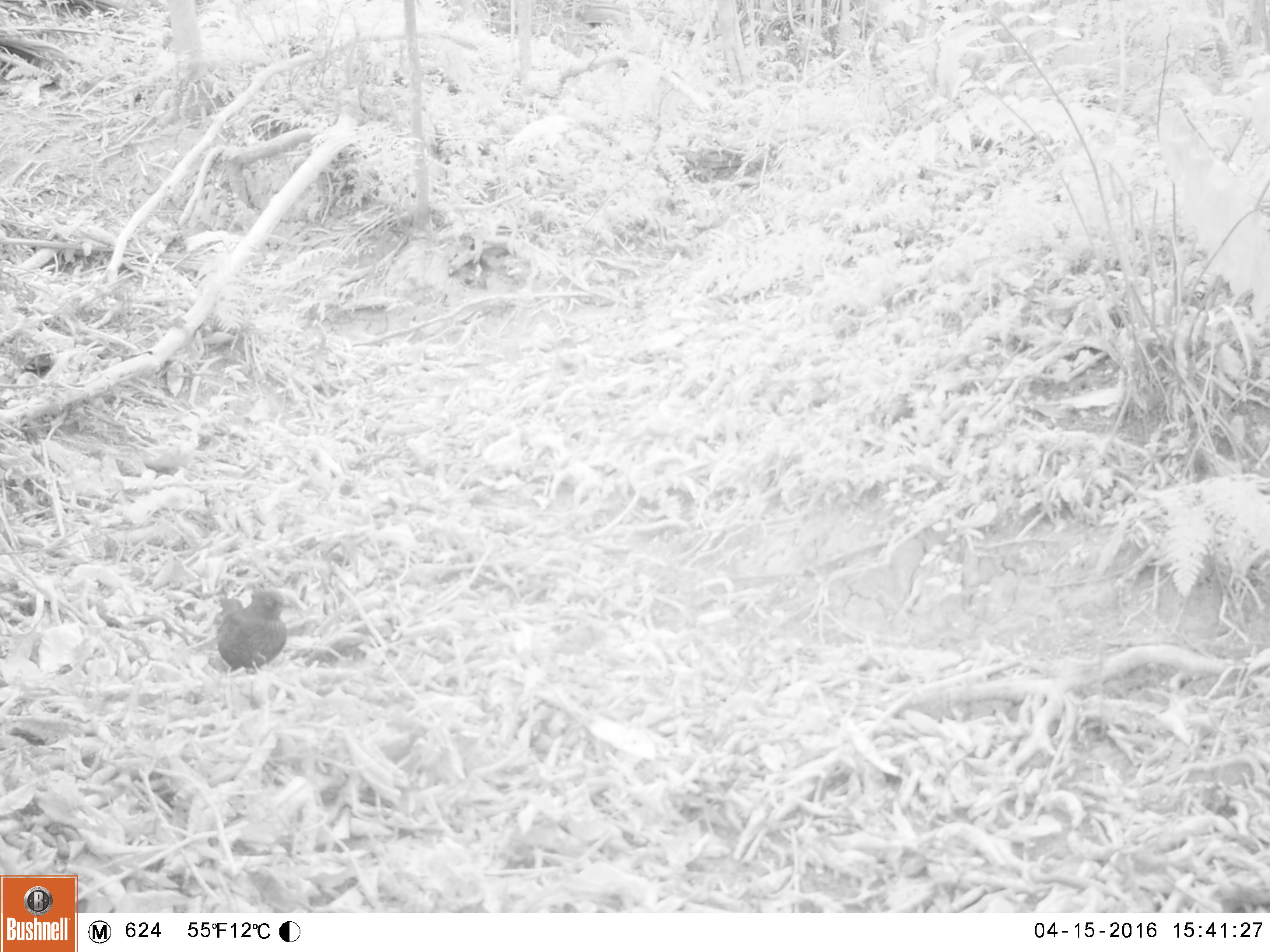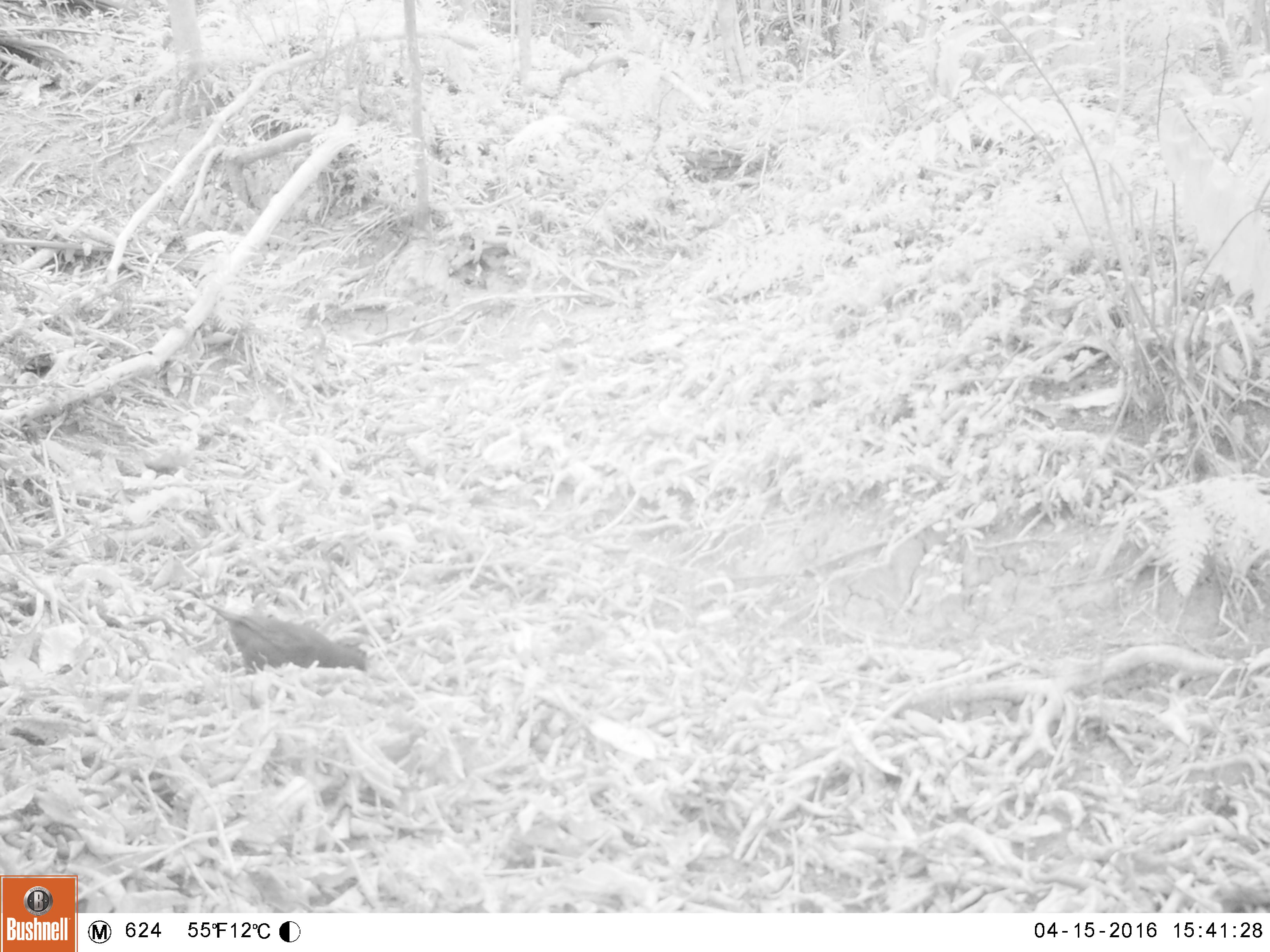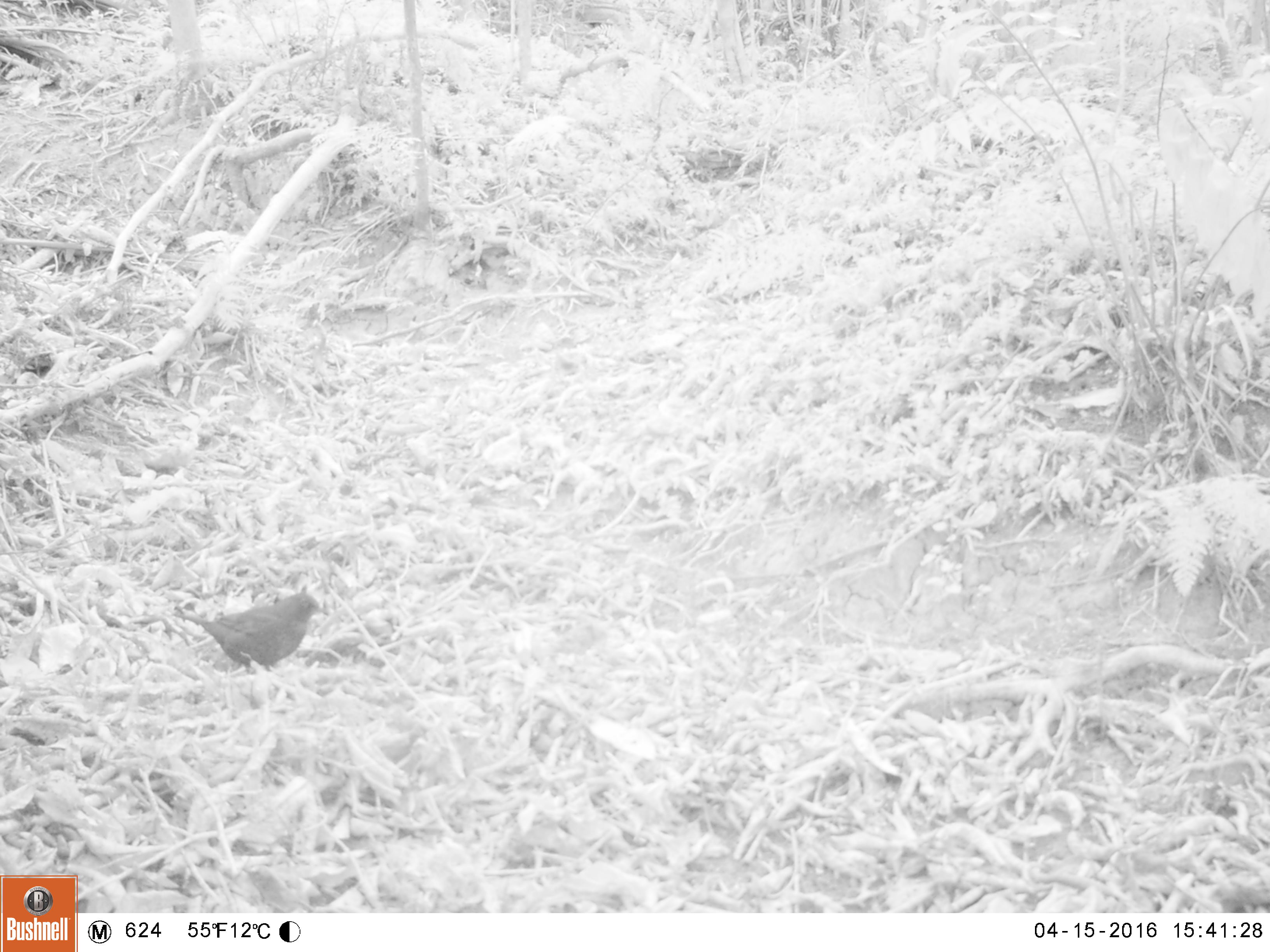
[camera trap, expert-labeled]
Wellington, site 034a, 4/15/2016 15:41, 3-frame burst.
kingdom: Animalia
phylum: Chordata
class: Aves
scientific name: Aves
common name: bird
Bird (Aves).